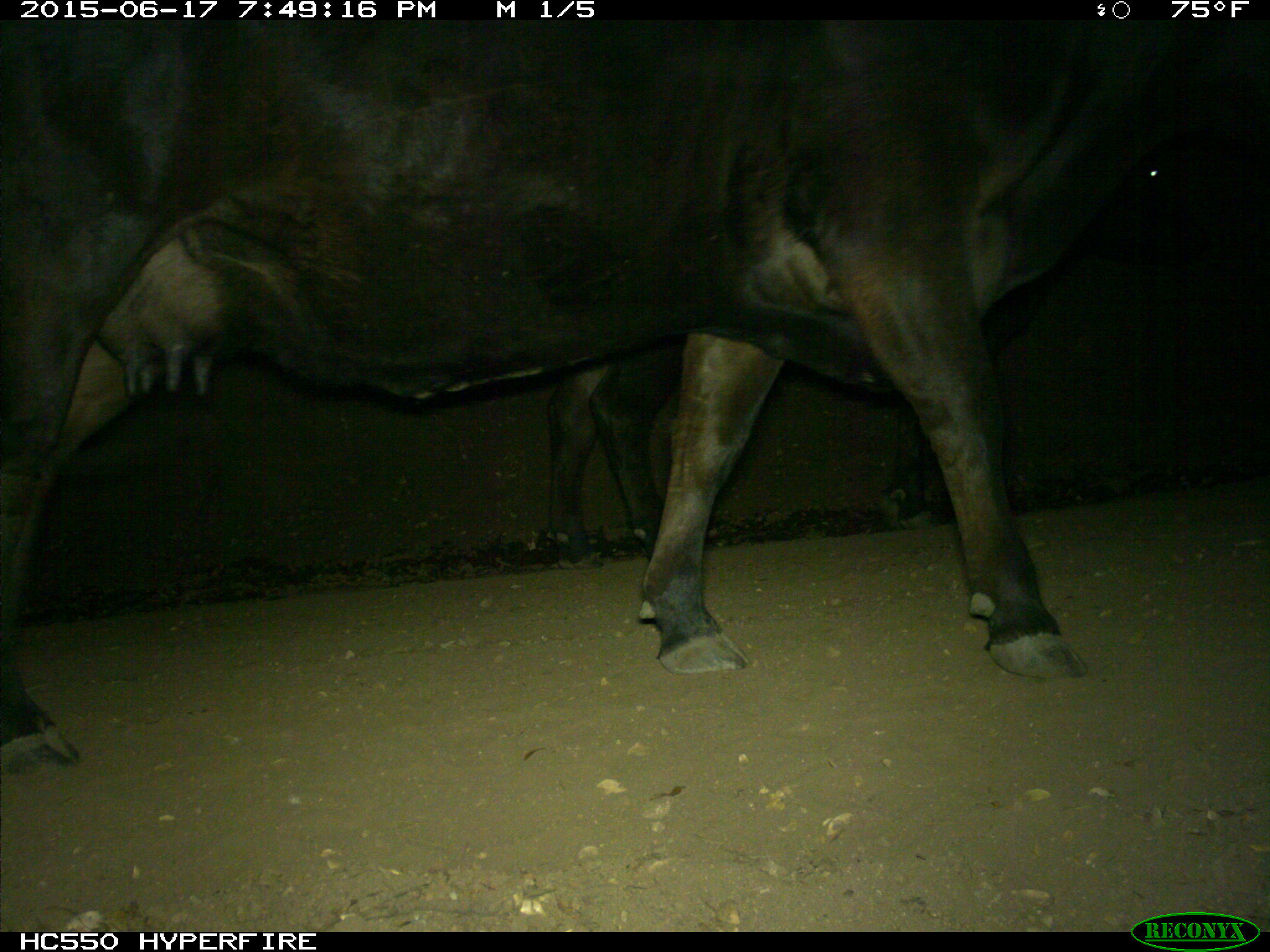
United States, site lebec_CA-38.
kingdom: Animalia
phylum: Chordata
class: Mammalia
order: Artiodactyla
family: Bovidae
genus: Bos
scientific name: Bos taurus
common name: domestic cow